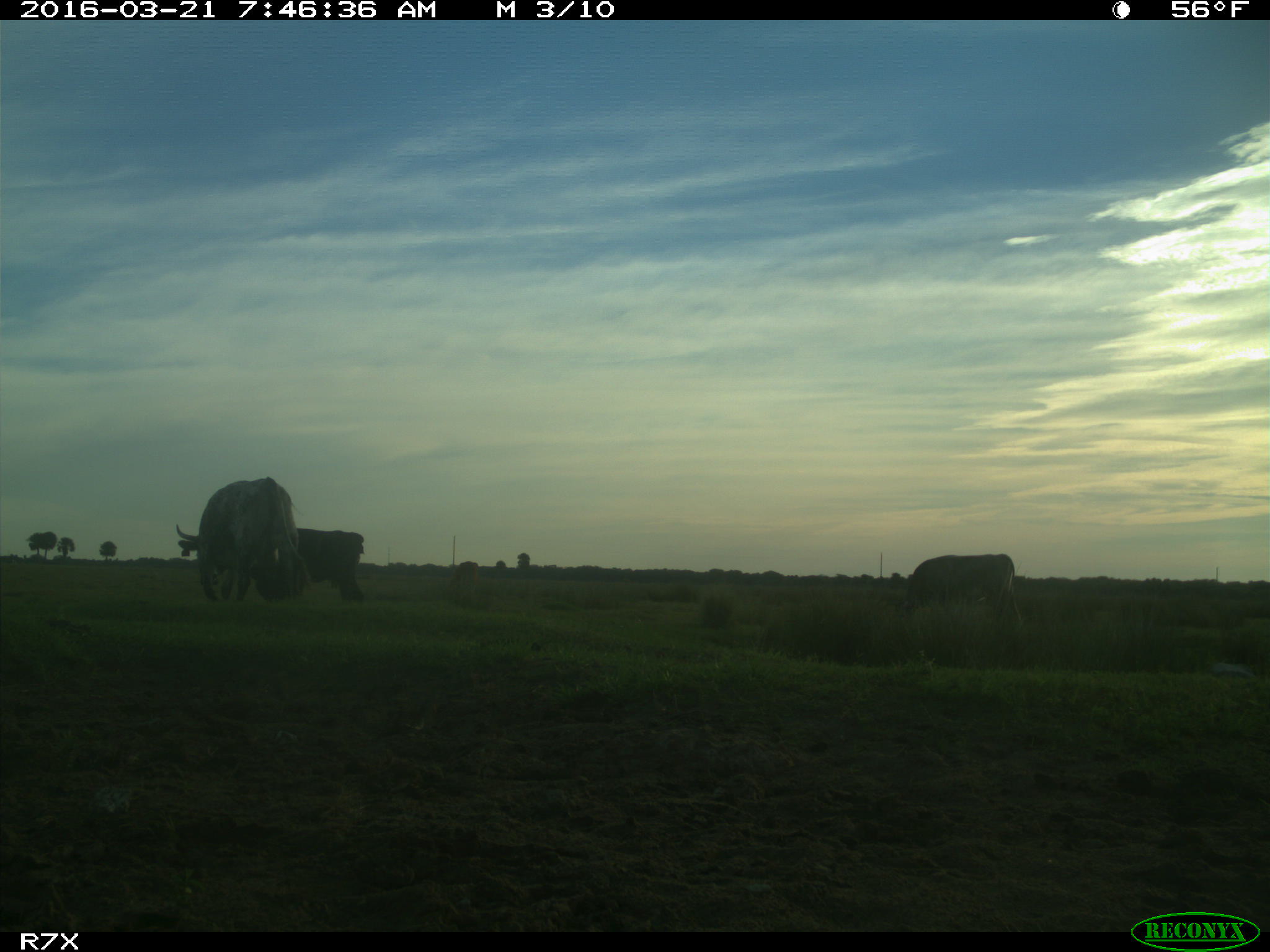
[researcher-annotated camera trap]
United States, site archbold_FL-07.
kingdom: Animalia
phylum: Chordata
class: Mammalia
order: Artiodactyla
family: Bovidae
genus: Bos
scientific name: Bos taurus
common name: domestic cow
Bos taurus (domestic cow).